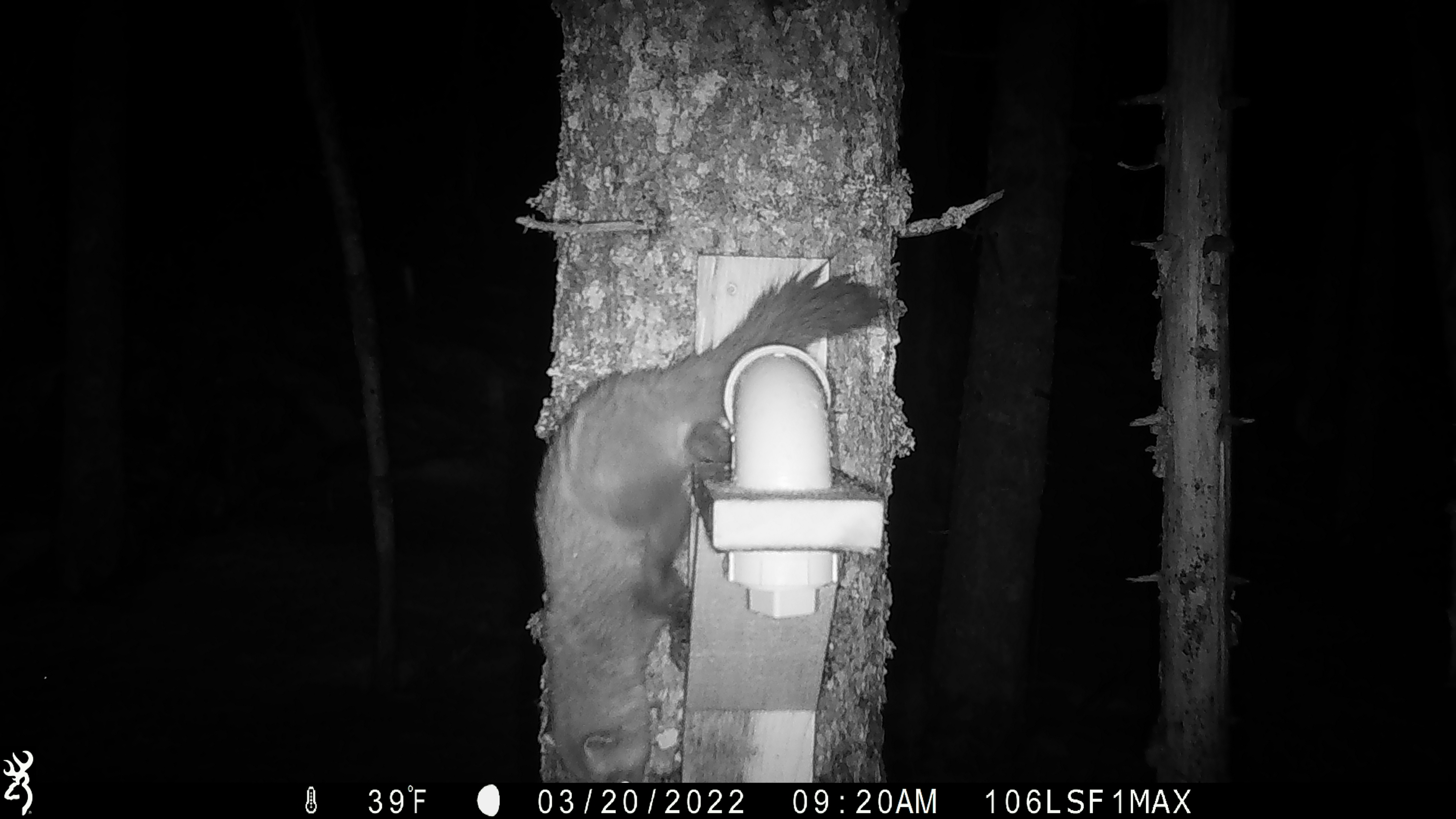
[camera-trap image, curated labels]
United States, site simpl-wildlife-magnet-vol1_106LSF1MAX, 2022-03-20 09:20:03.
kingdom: Animalia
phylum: Chordata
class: Mammalia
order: Carnivora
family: Mustelidae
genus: Martes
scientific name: Martes americana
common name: american marten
American marten (Martes americana).